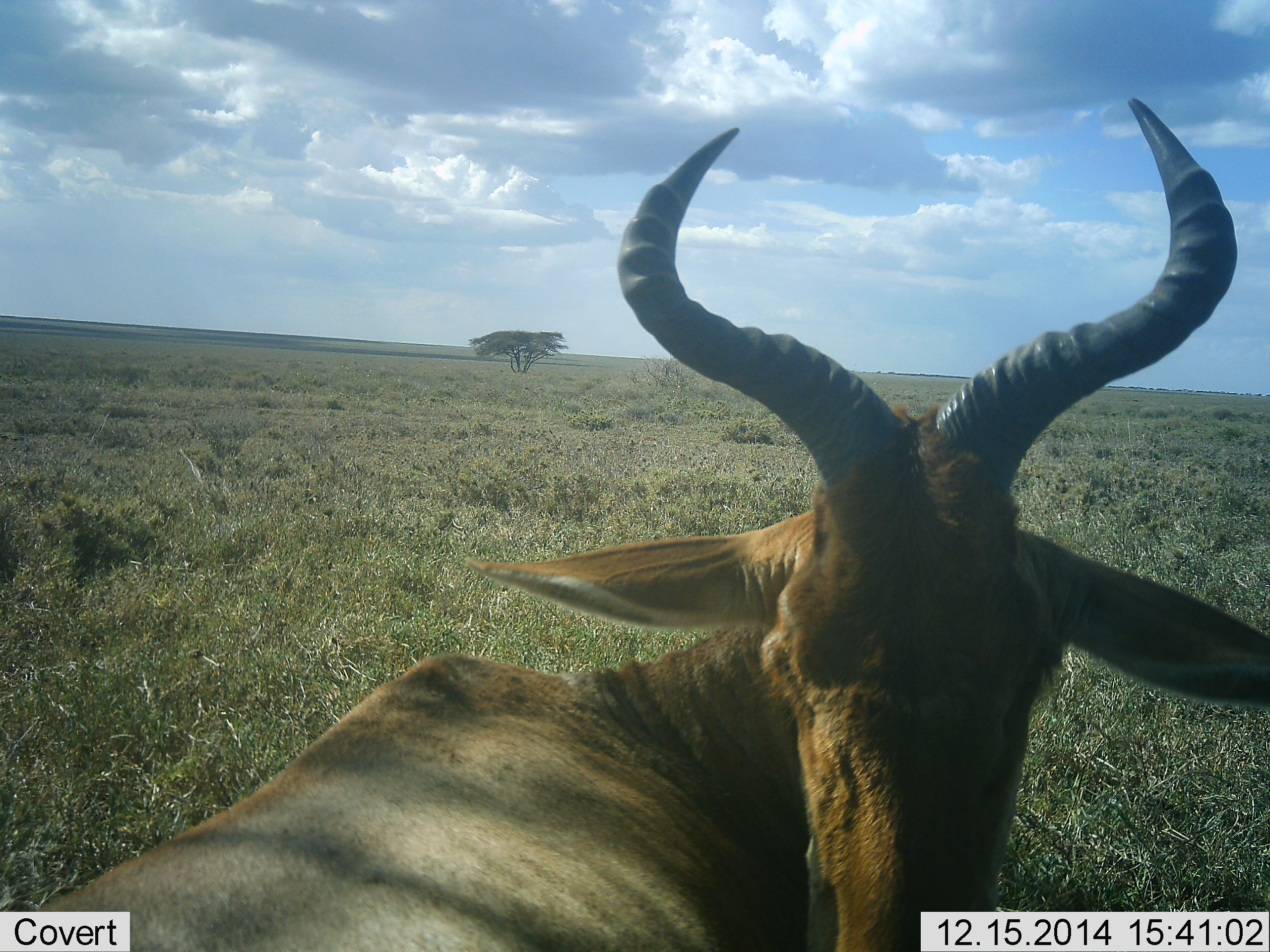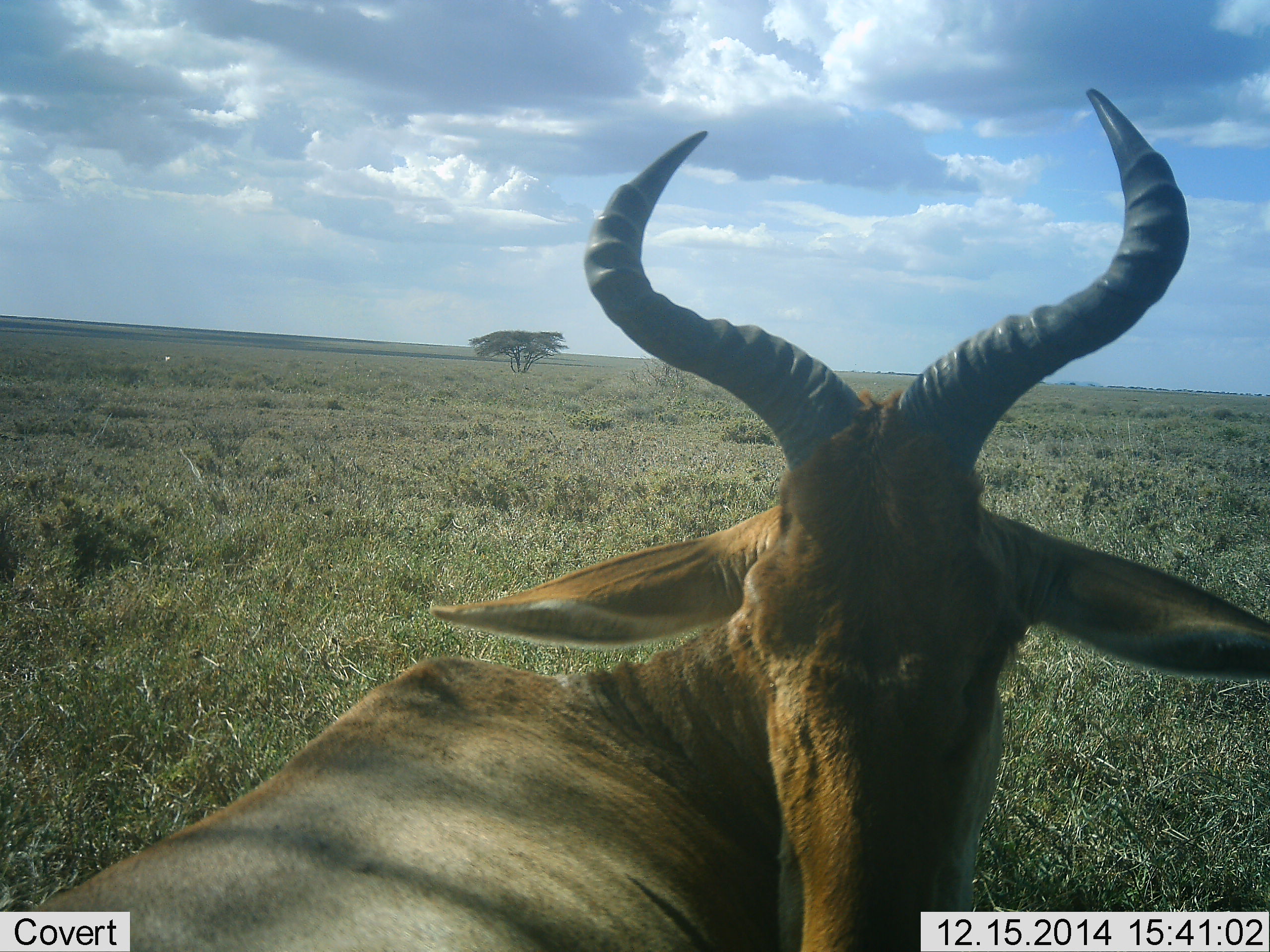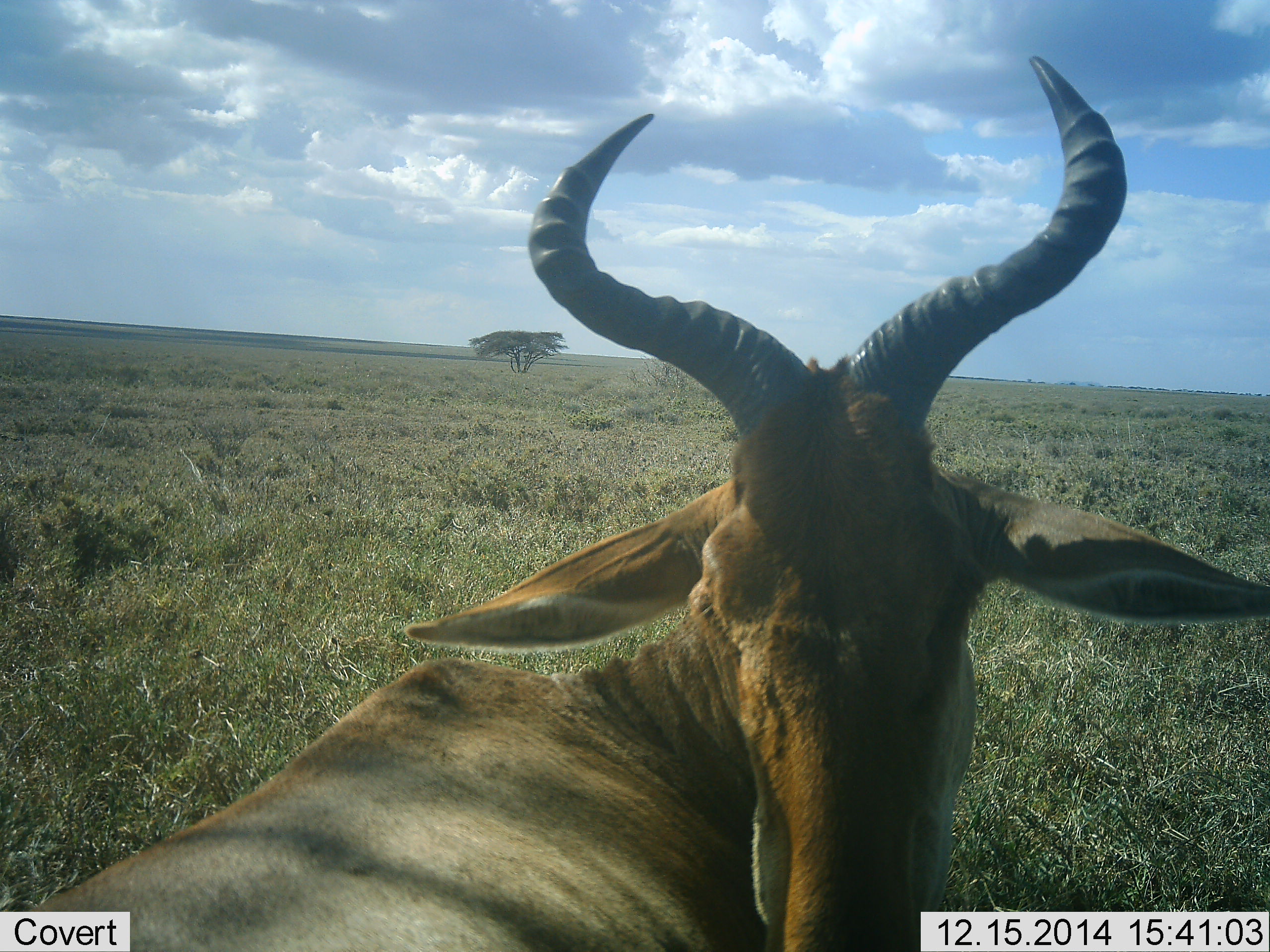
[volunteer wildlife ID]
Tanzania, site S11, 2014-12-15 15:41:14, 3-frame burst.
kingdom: Animalia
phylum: Chordata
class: Mammalia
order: Artiodactyla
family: Bovidae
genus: Alcelaphus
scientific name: Alcelaphus buselaphus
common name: hartebeest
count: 1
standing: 50%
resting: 50%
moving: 0%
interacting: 0%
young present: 0%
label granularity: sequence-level